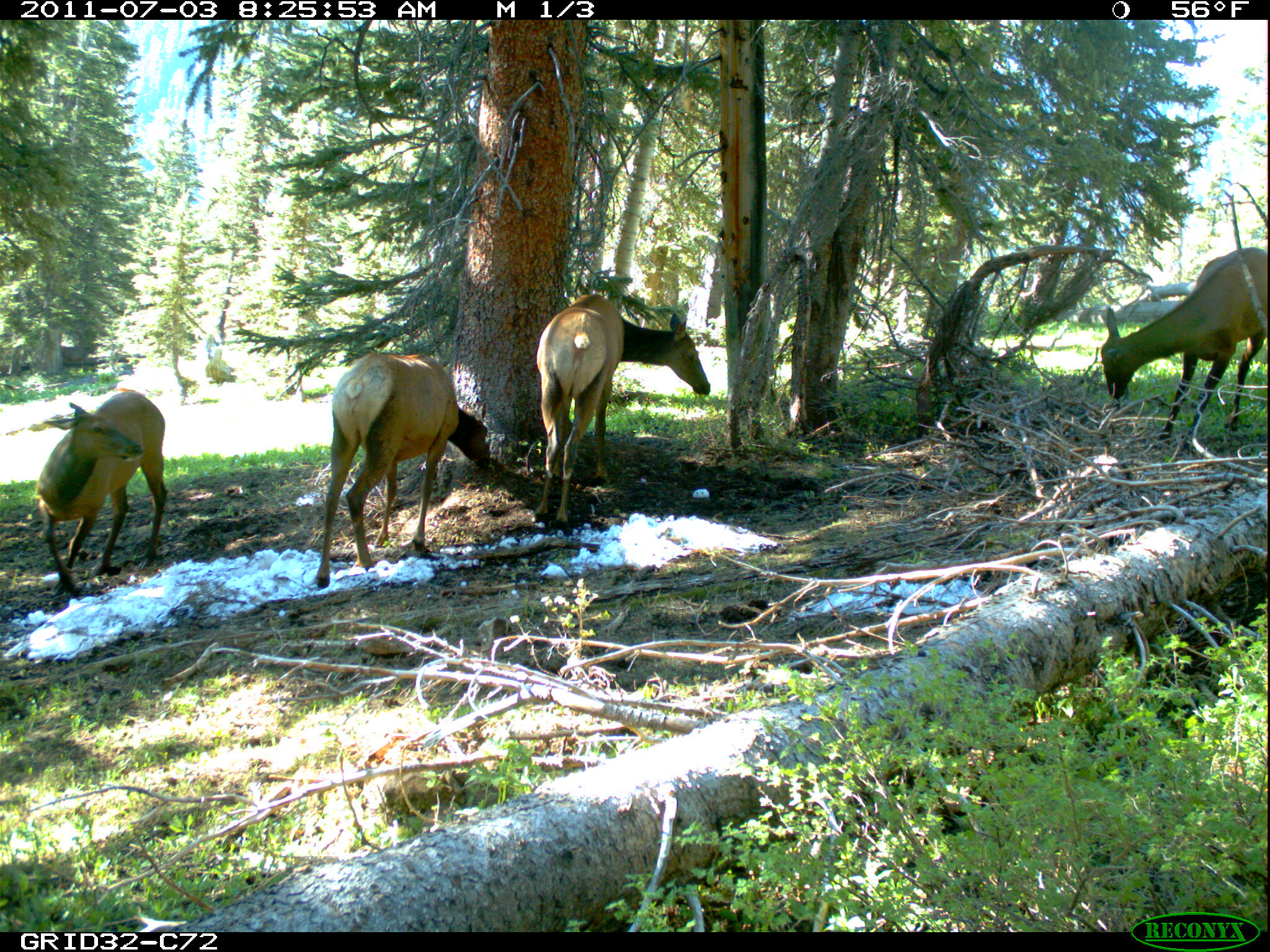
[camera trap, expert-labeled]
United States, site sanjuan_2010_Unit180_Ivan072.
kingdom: Animalia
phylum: Chordata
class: Mammalia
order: Artiodactyla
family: Cervidae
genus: Cervus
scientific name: Cervus elaphus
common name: red deer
Cervus elaphus (red deer).